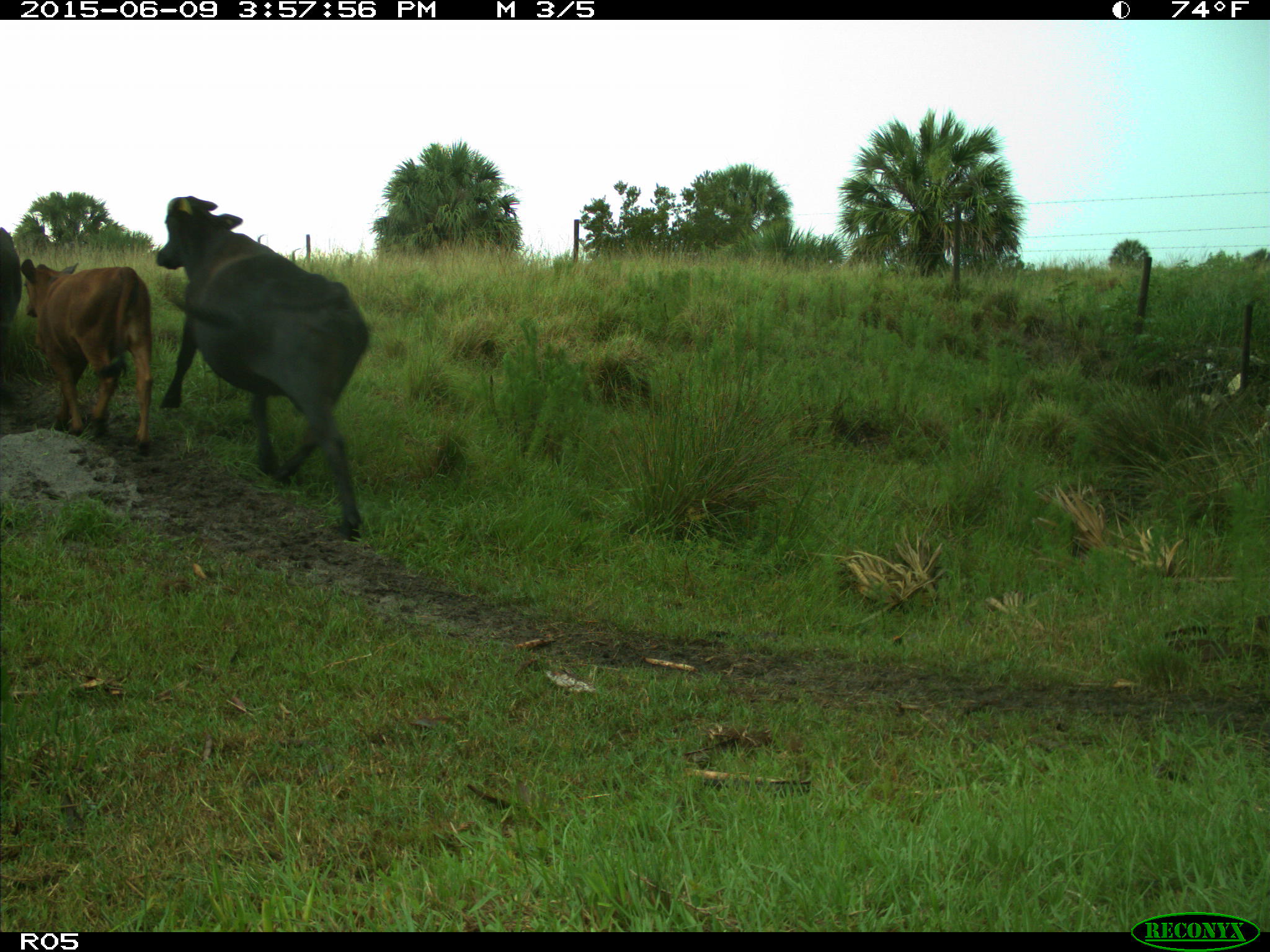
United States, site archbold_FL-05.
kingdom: Animalia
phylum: Chordata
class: Mammalia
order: Artiodactyla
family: Bovidae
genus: Bos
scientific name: Bos taurus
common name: domestic cow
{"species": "Bos taurus (domestic cow)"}